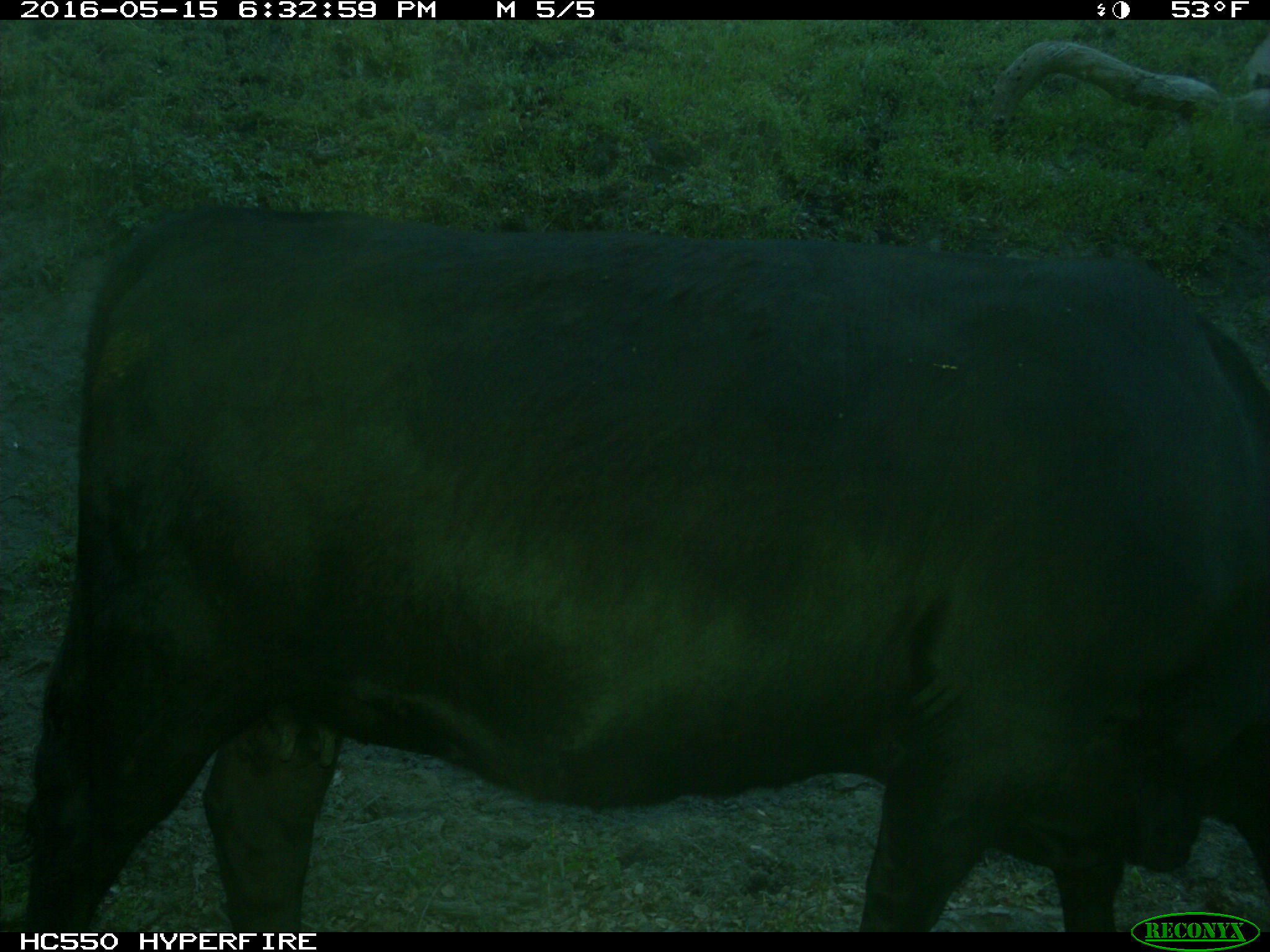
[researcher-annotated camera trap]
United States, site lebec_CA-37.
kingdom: Animalia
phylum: Chordata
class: Mammalia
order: Artiodactyla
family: Bovidae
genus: Bos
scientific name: Bos taurus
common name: domestic cow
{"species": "Bos taurus (domestic cow)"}